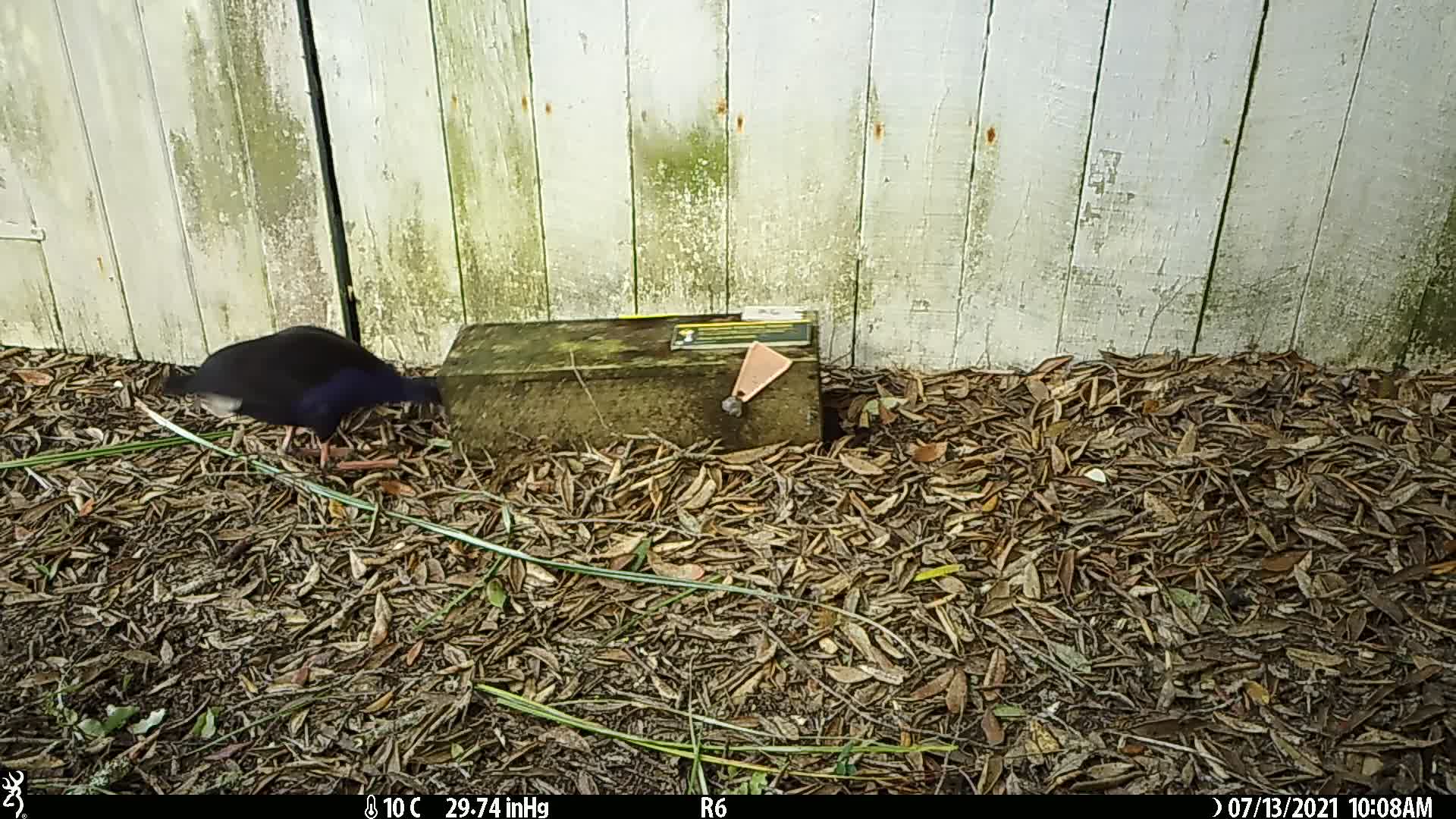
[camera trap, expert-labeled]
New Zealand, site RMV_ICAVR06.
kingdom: Animalia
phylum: Chordata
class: Aves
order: Gruiformes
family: Rallidae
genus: Porphyrio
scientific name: Porphyrio melanotus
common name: australasian swamphen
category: pukeko